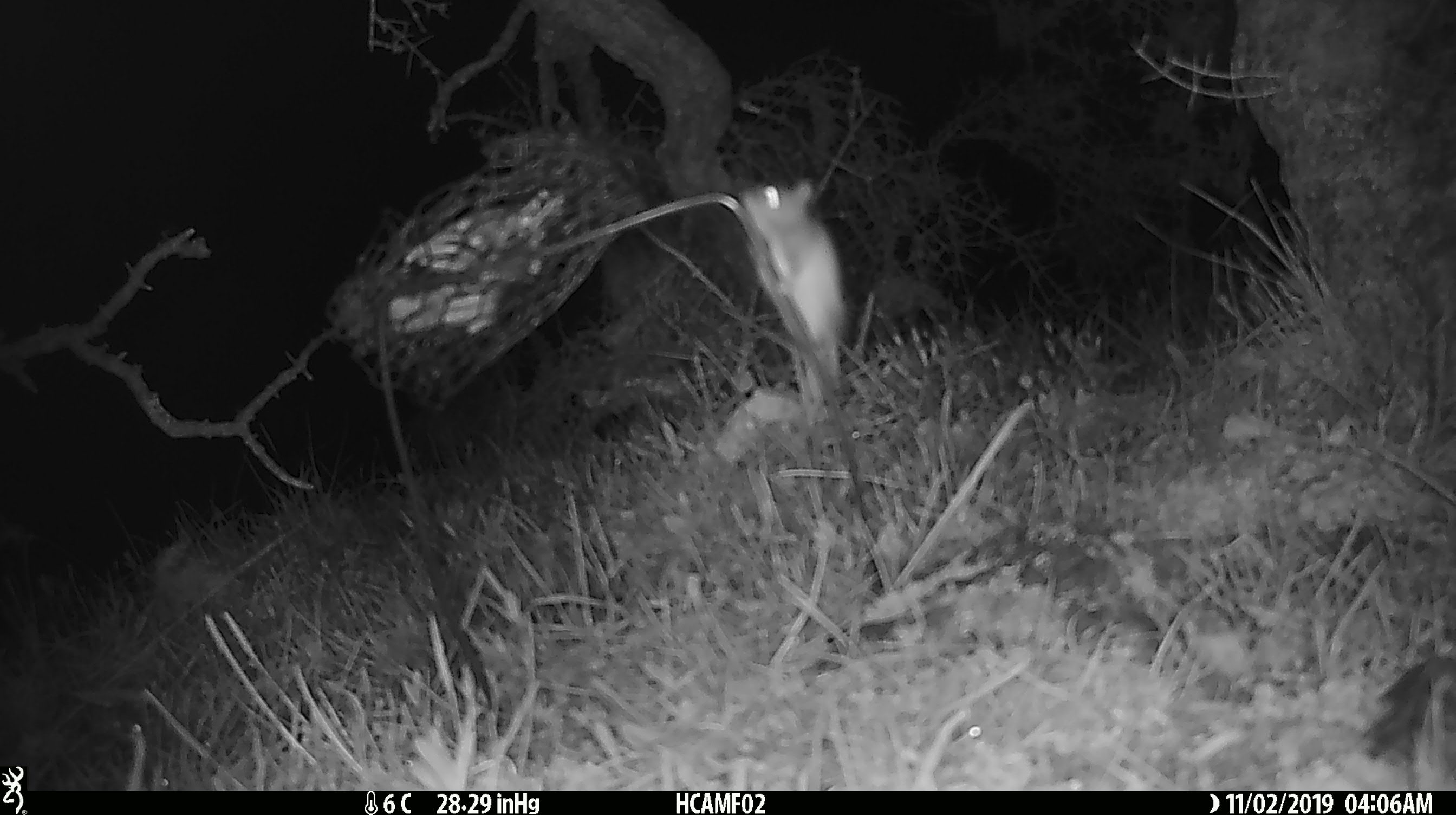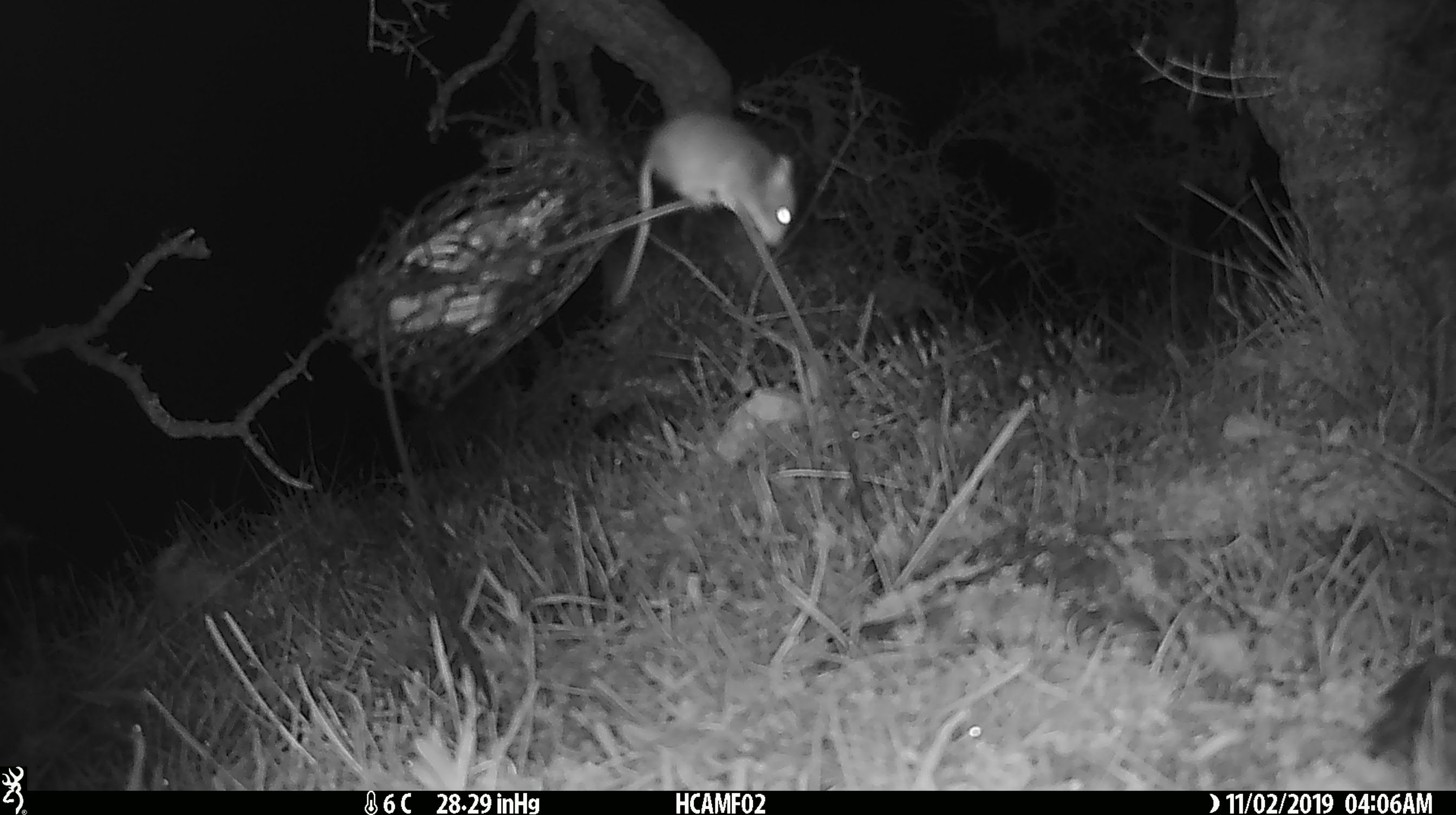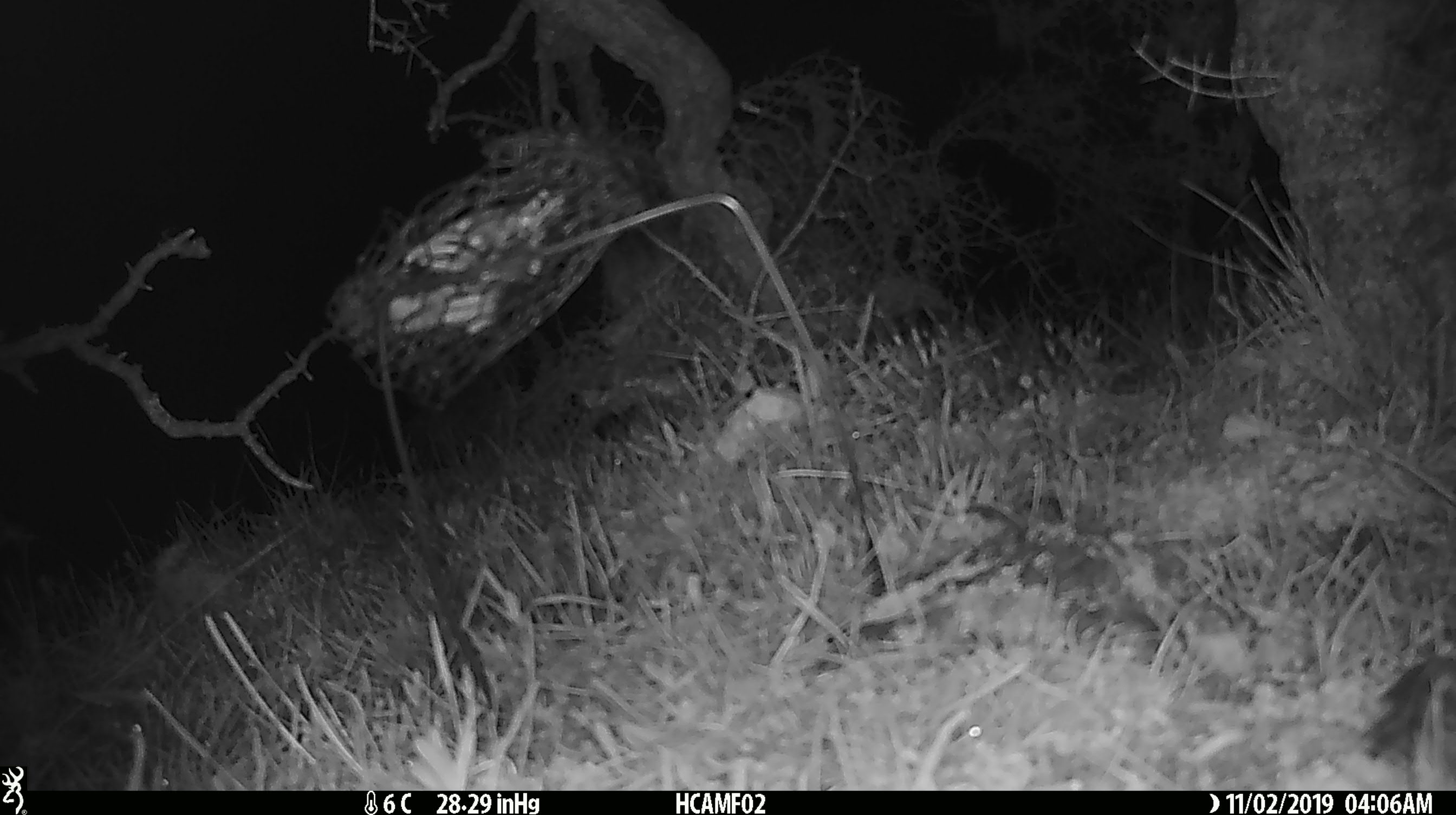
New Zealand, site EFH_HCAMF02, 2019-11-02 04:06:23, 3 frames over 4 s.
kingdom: Animalia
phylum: Chordata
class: Mammalia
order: Rodentia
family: Muridae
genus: Mus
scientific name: Mus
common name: mouse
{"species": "mouse (Mus)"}